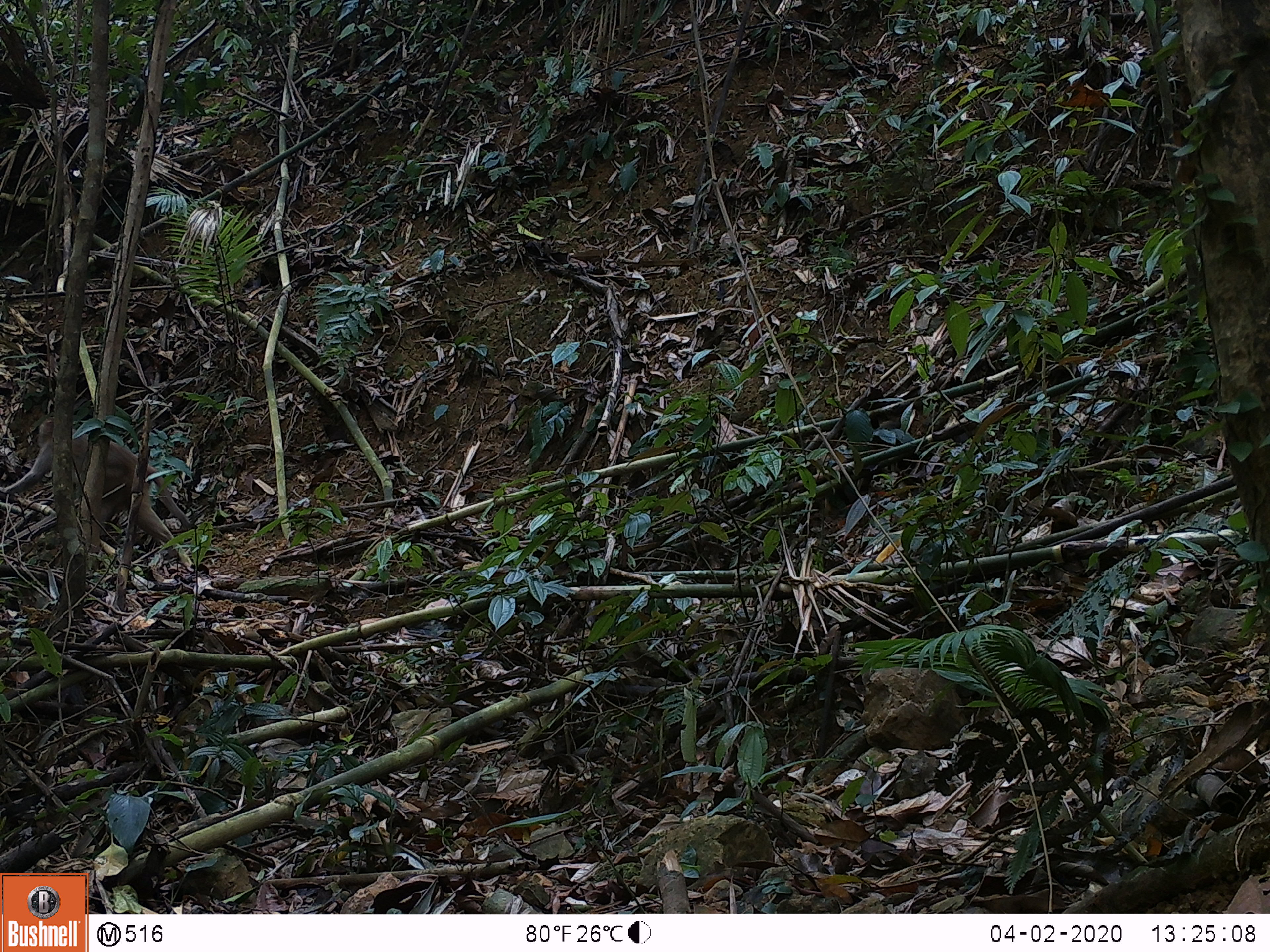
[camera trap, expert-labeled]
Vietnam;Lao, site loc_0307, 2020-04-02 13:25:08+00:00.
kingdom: Animalia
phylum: Chordata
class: Mammalia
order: Primates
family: Cercopithecidae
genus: Macaca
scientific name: Macaca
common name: macaques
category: assam or rhesus macaque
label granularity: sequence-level